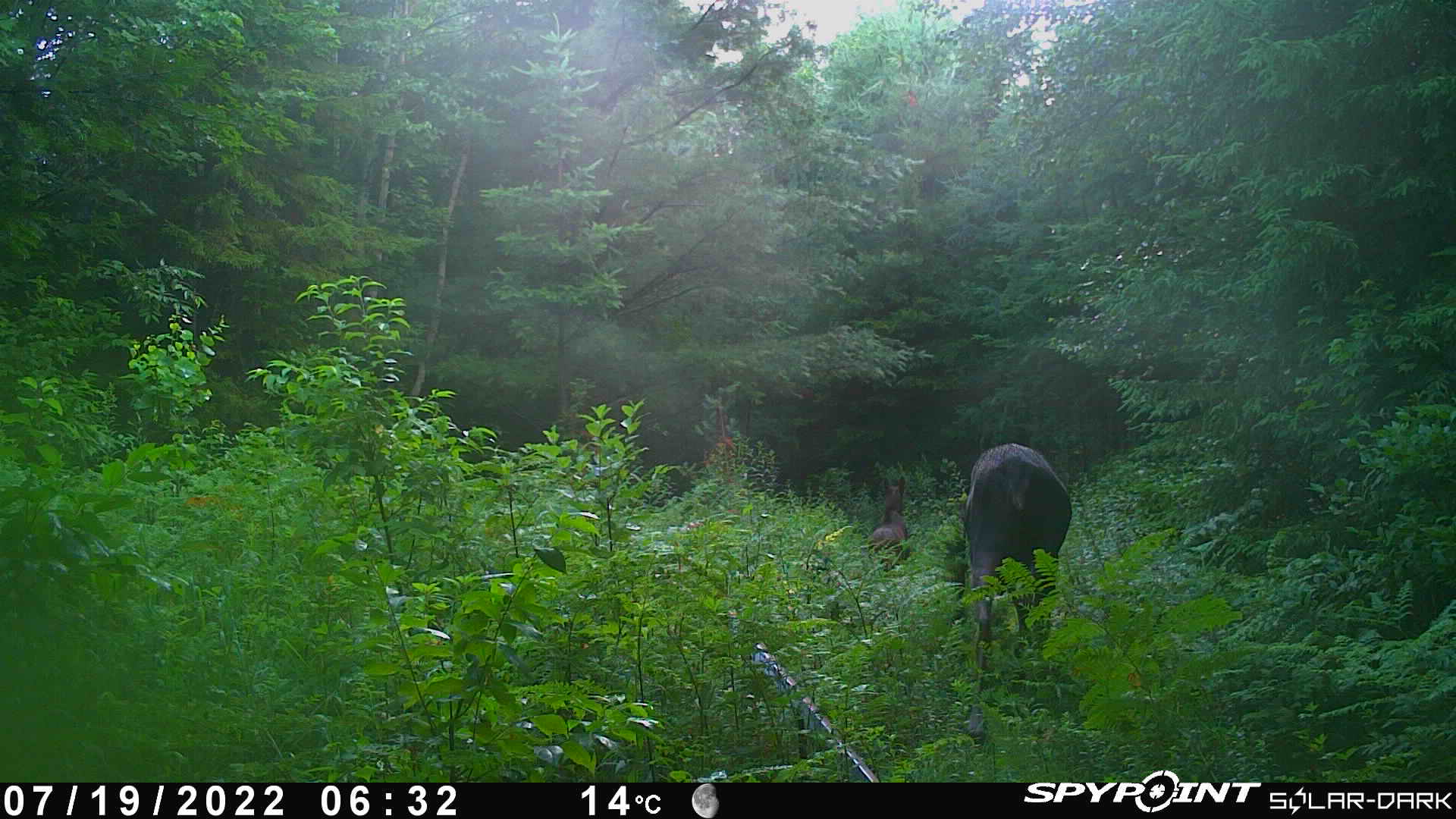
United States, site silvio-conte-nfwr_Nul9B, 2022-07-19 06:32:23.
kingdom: Animalia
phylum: Chordata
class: Mammalia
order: Artiodactyla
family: Cervidae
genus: Alces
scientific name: Alces alces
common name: moose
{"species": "moose (Alces alces)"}